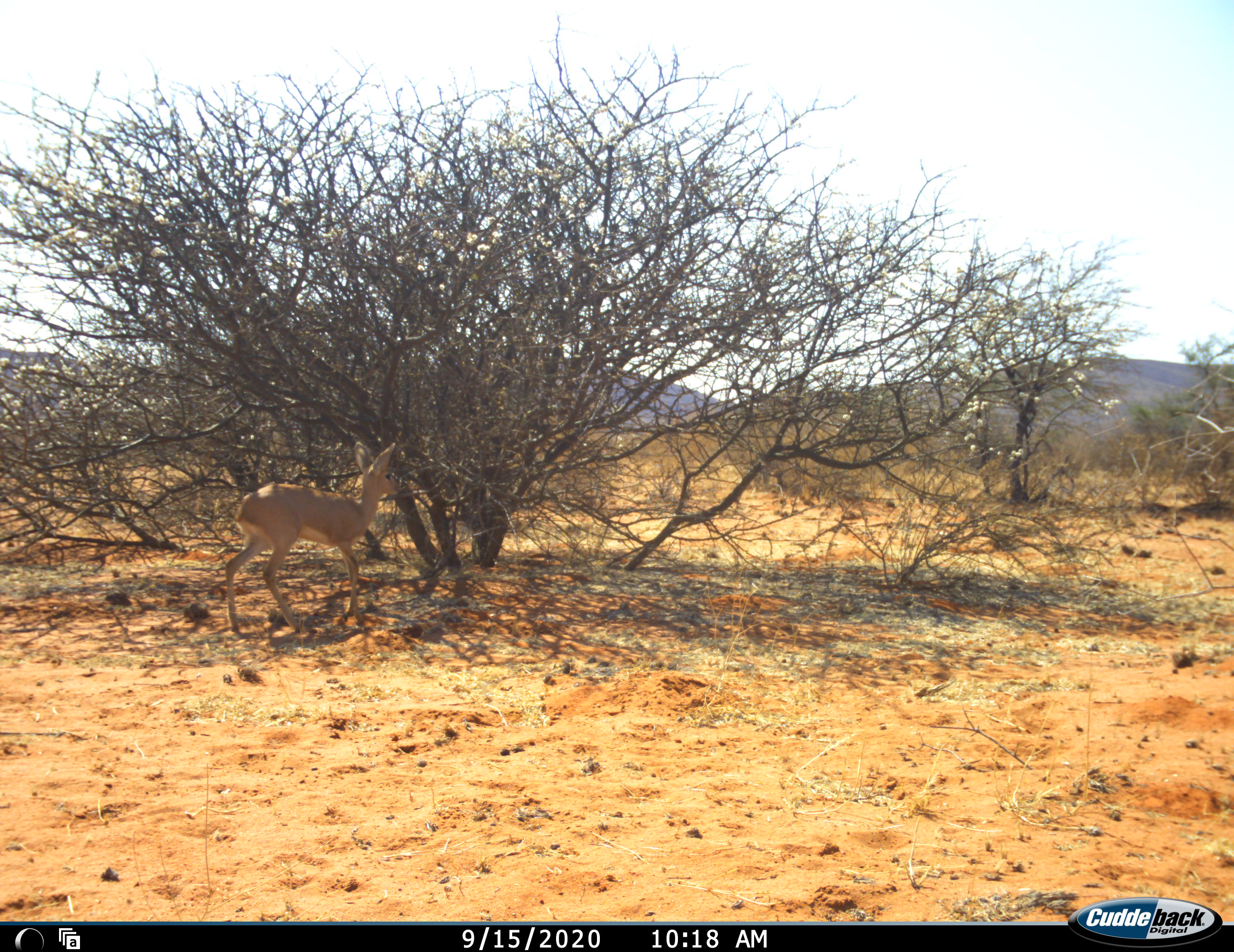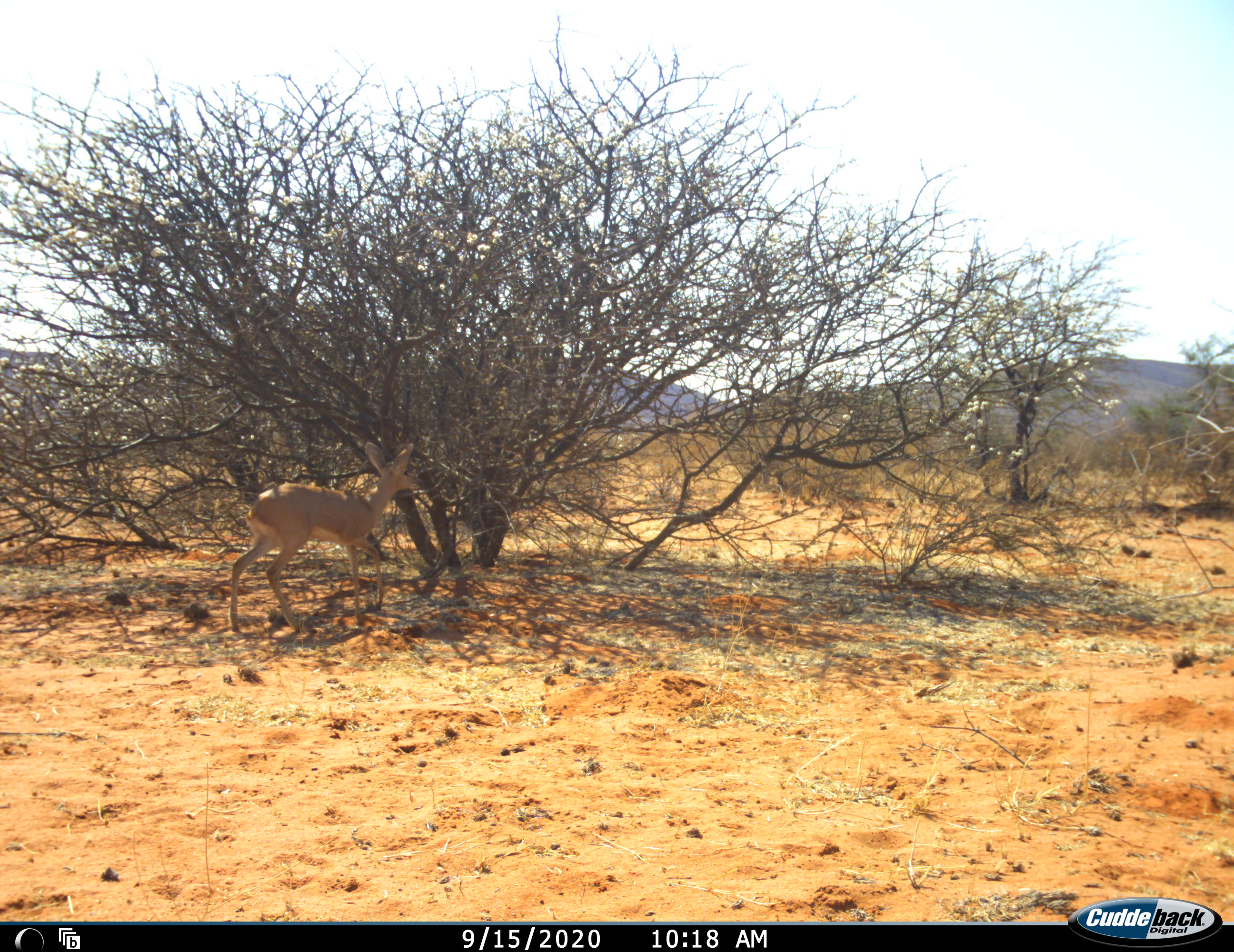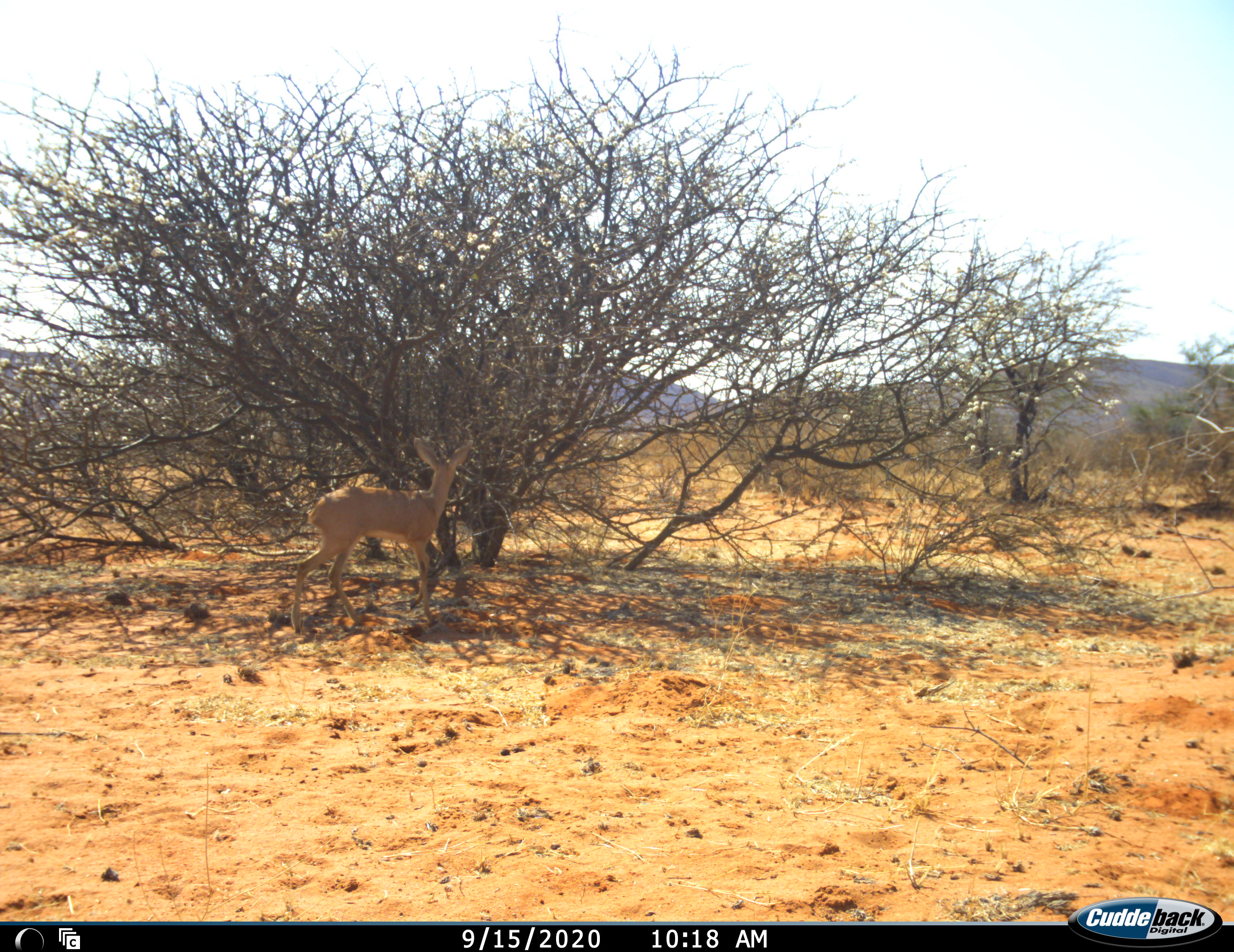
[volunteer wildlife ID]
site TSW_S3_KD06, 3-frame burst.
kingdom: Animalia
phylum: Chordata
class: Mammalia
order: Artiodactyla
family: Bovidae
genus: Raphicerus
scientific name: Raphicerus campestris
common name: steenbok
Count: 1.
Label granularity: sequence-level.